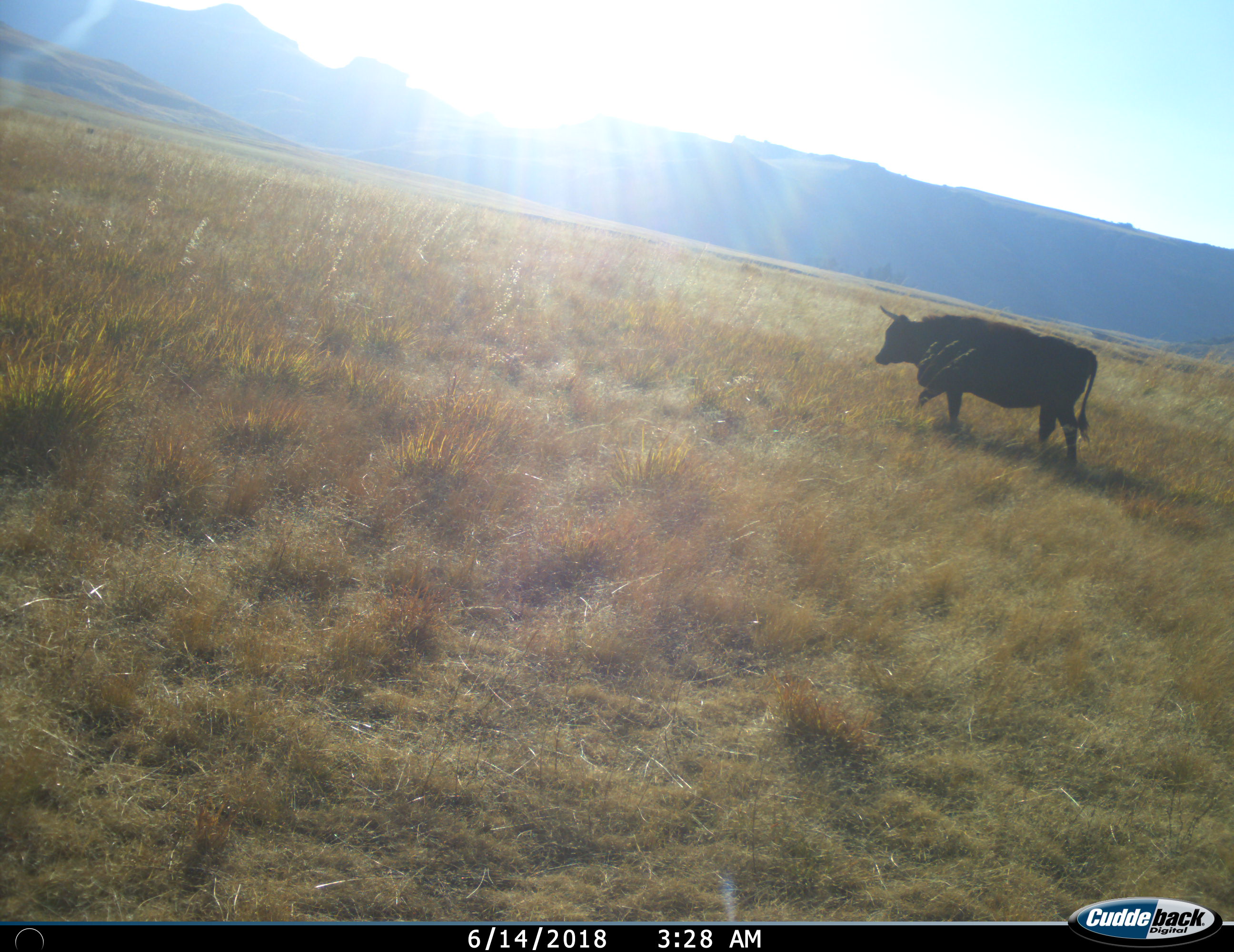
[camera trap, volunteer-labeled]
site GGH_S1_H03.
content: unidentified animal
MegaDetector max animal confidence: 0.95